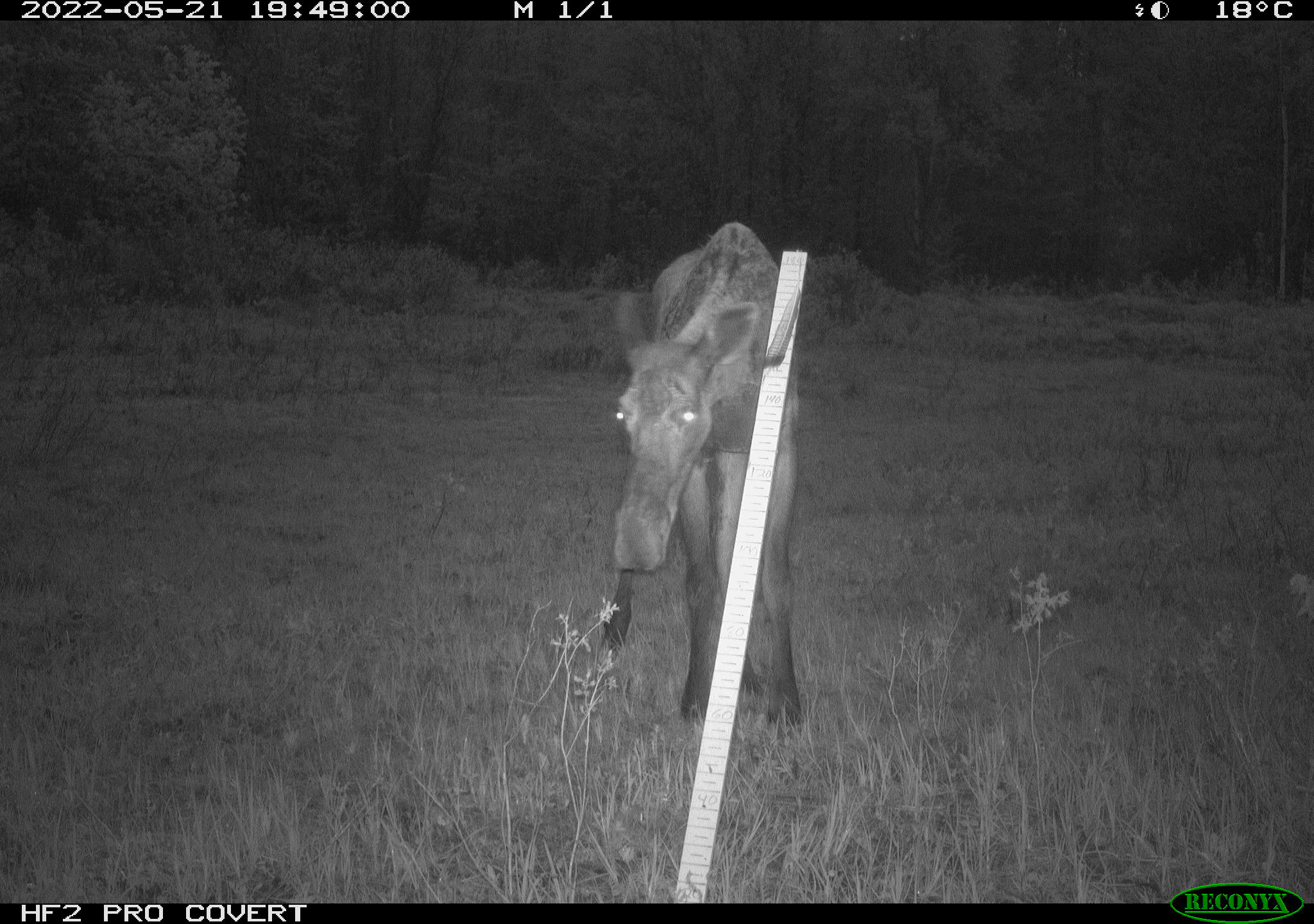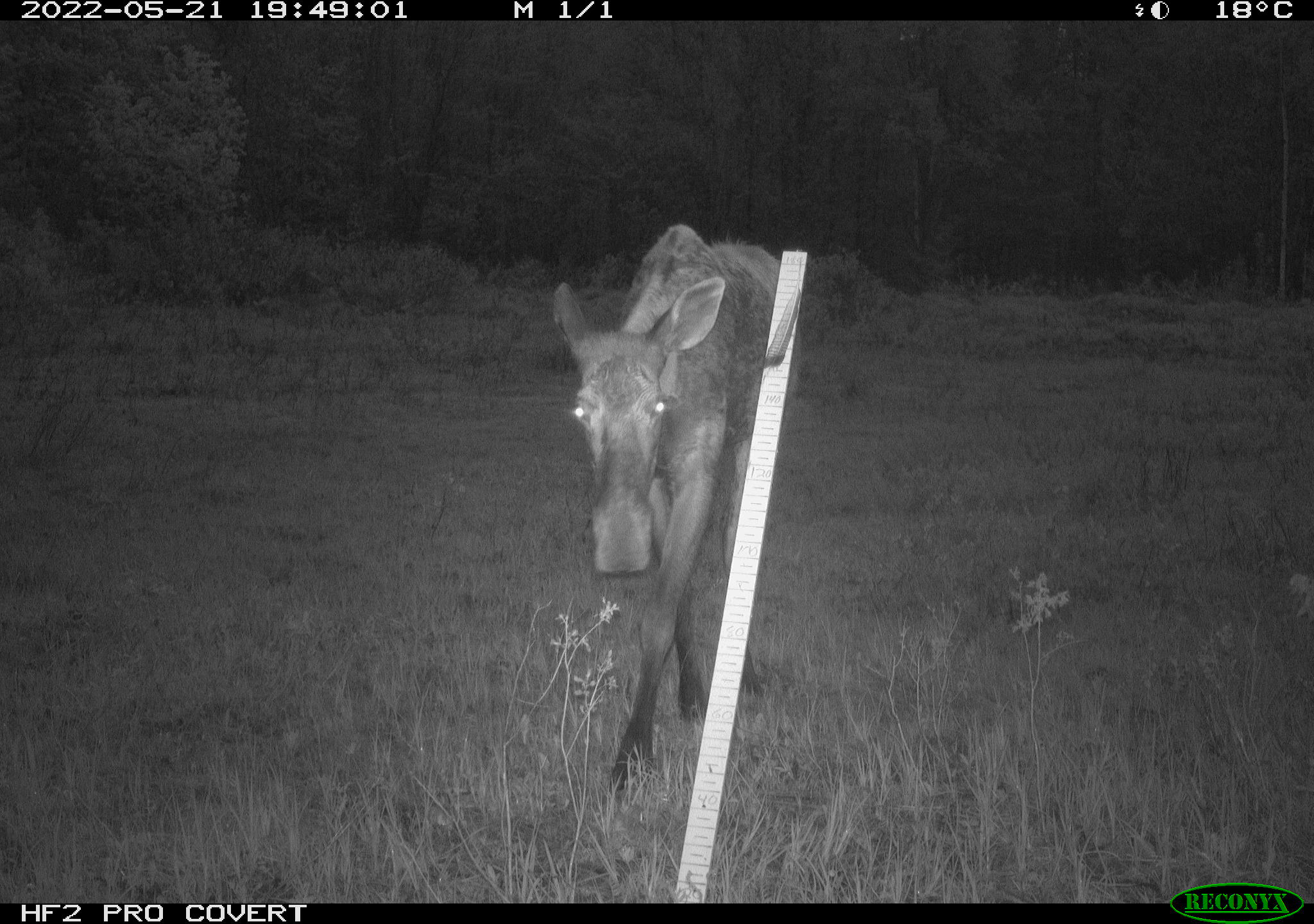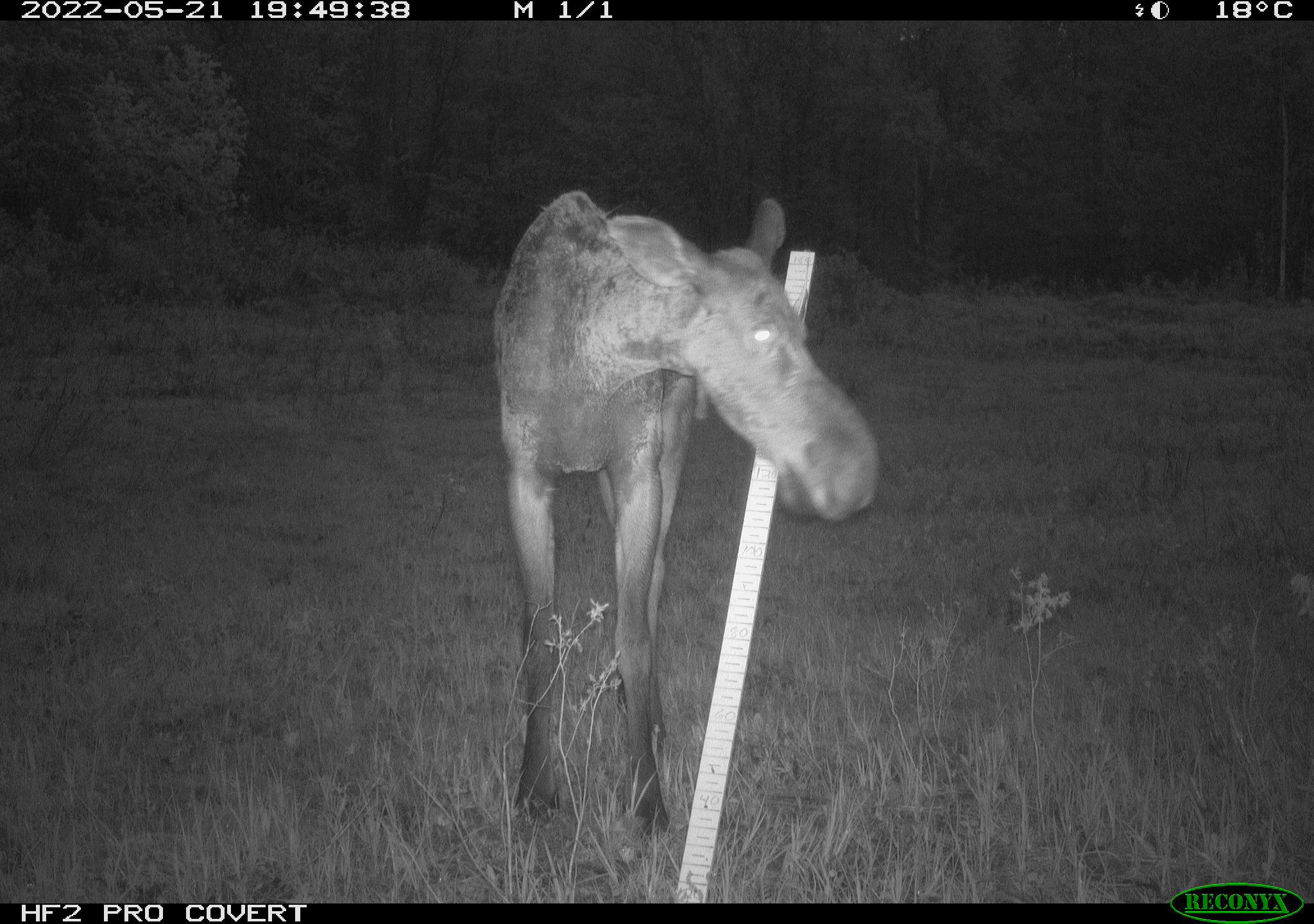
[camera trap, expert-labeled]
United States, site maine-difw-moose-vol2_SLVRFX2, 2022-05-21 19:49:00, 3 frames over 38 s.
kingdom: Animalia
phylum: Chordata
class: Mammalia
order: Artiodactyla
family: Cervidae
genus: Alces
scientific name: Alces alces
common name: moose